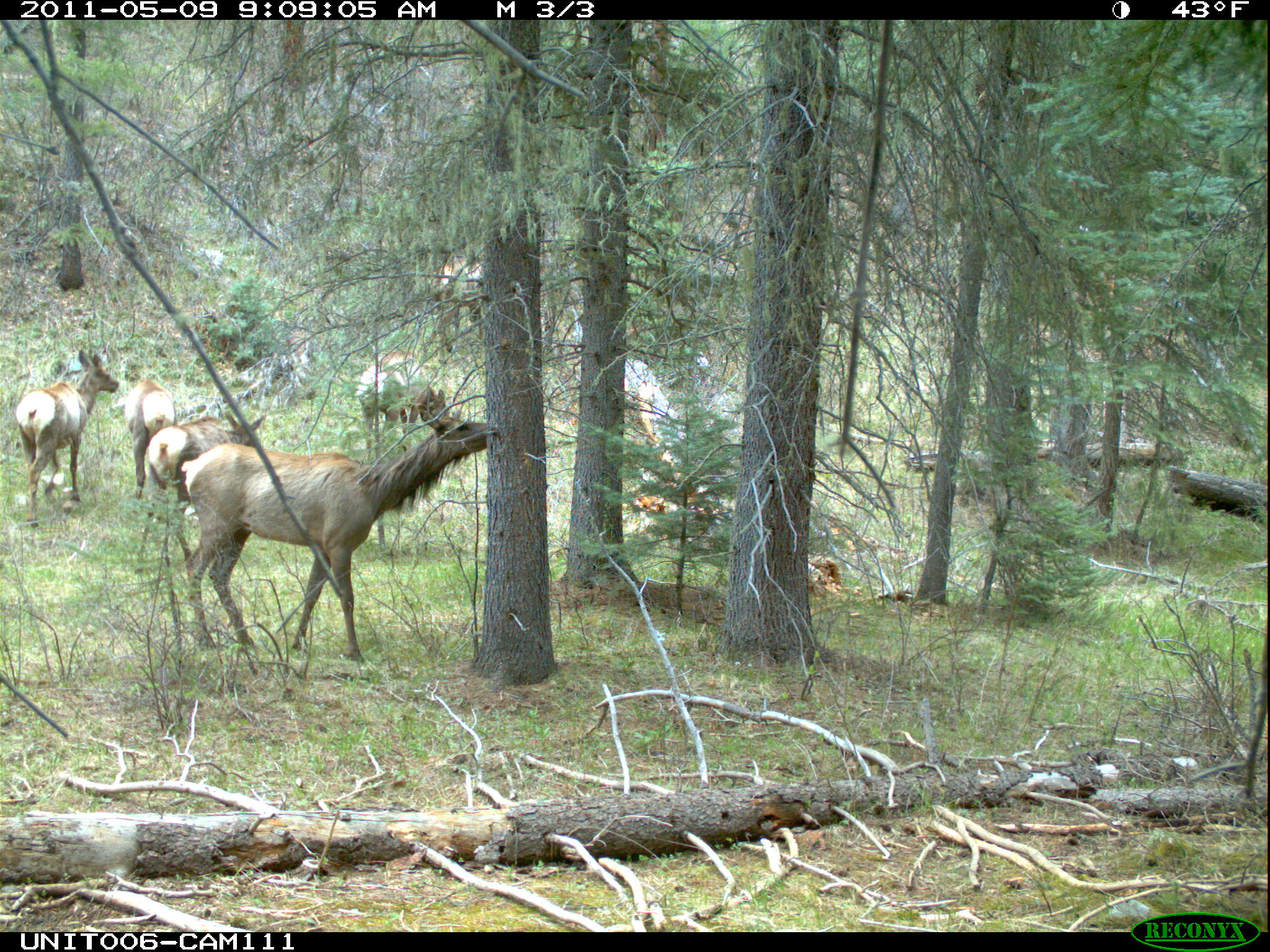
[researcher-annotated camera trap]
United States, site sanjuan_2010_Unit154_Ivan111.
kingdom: Animalia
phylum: Chordata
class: Mammalia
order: Artiodactyla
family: Cervidae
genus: Cervus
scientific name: Cervus elaphus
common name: red deer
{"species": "Cervus elaphus (red deer)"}